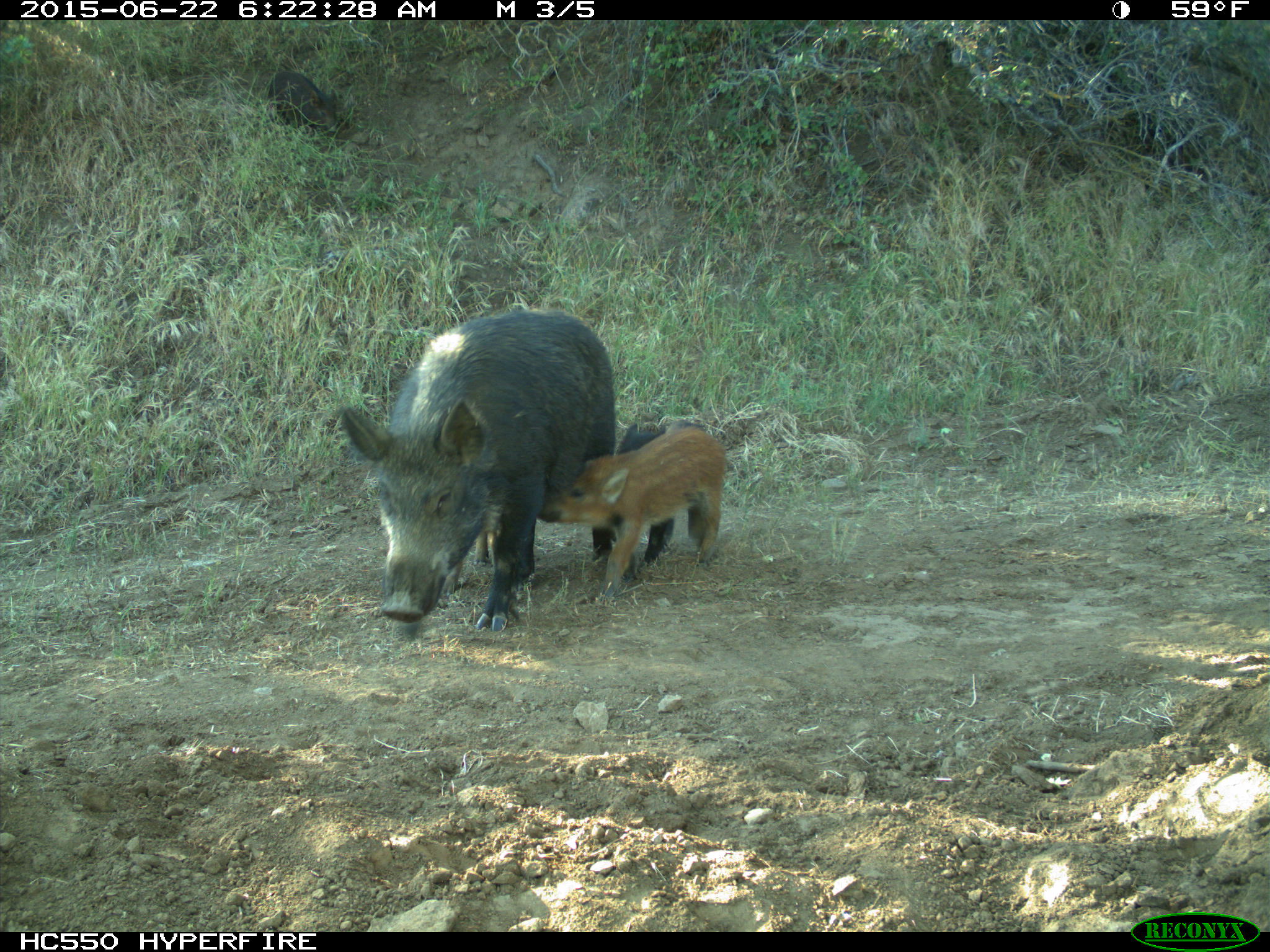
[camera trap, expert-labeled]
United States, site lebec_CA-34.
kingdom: Animalia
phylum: Chordata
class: Mammalia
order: Artiodactyla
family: Suidae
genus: Sus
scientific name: Sus scrofa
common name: wild boar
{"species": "Sus scrofa (wild boar)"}